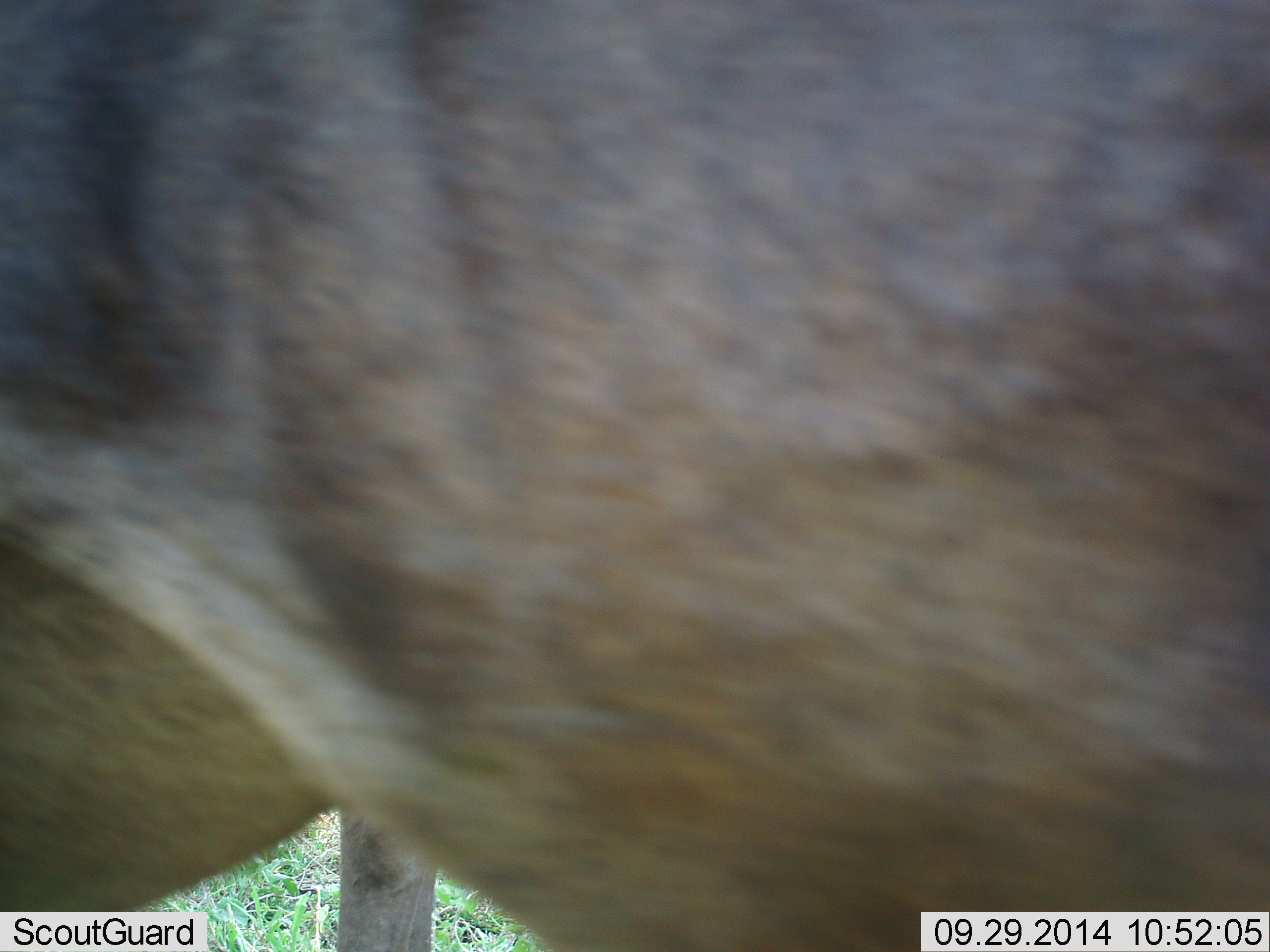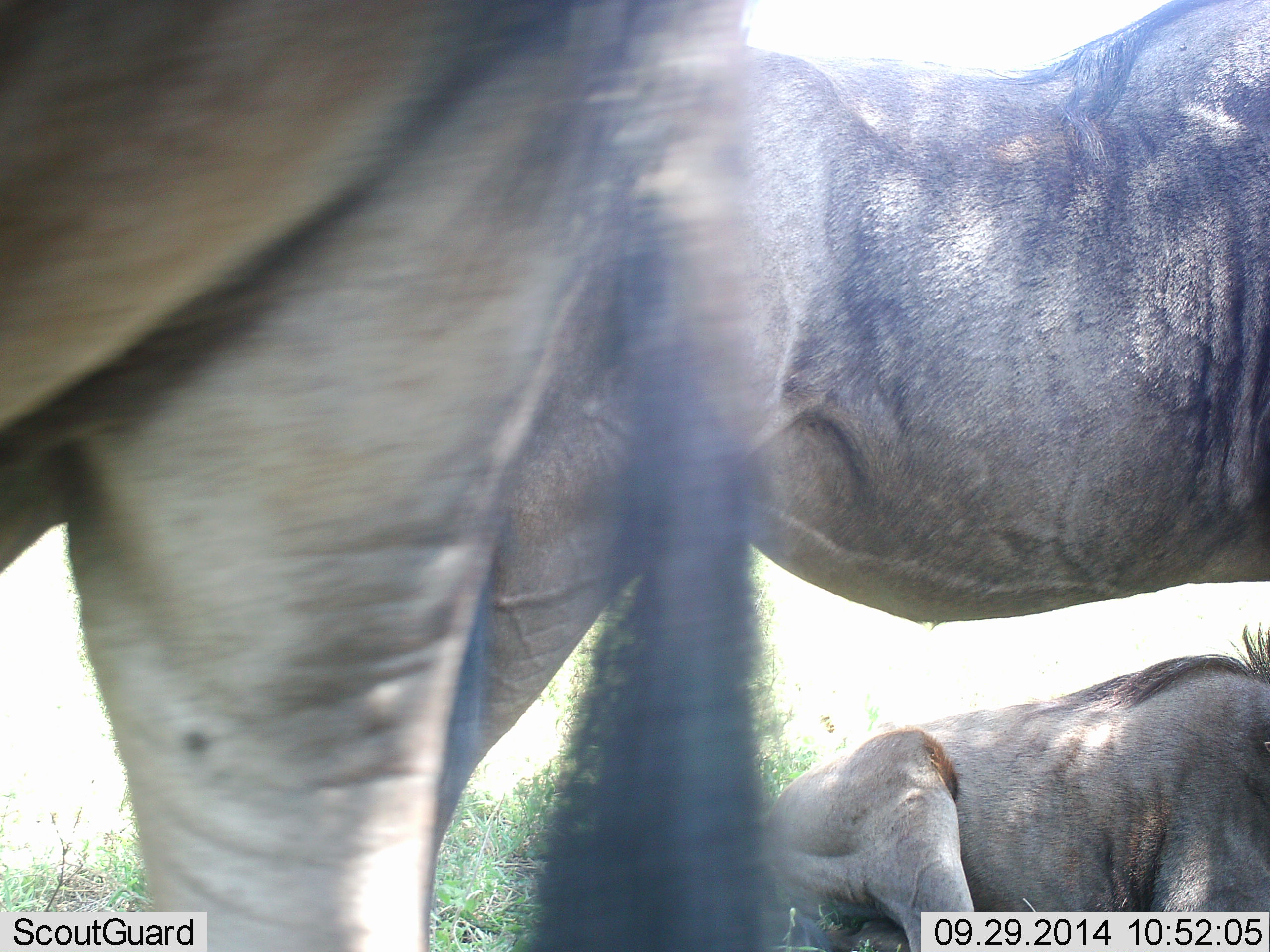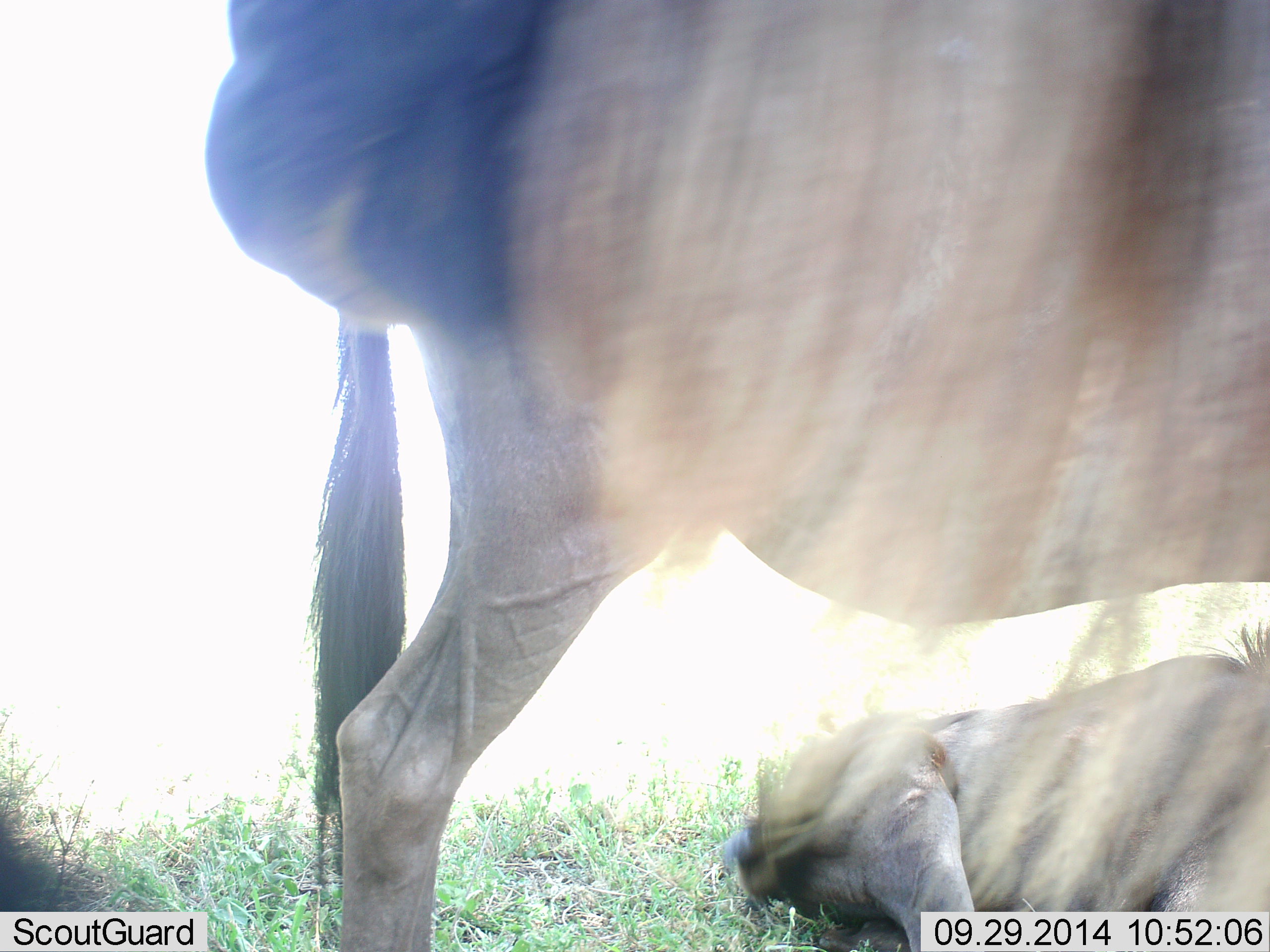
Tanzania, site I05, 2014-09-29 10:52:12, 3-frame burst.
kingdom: Animalia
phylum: Chordata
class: Mammalia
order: Artiodactyla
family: Bovidae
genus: Connochaetes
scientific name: Connochaetes taurinus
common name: blue wildebeest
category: wildebeest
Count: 3.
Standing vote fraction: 90%.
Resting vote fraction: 90%.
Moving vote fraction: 50%.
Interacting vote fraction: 0%.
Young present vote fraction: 0%.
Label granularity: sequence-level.